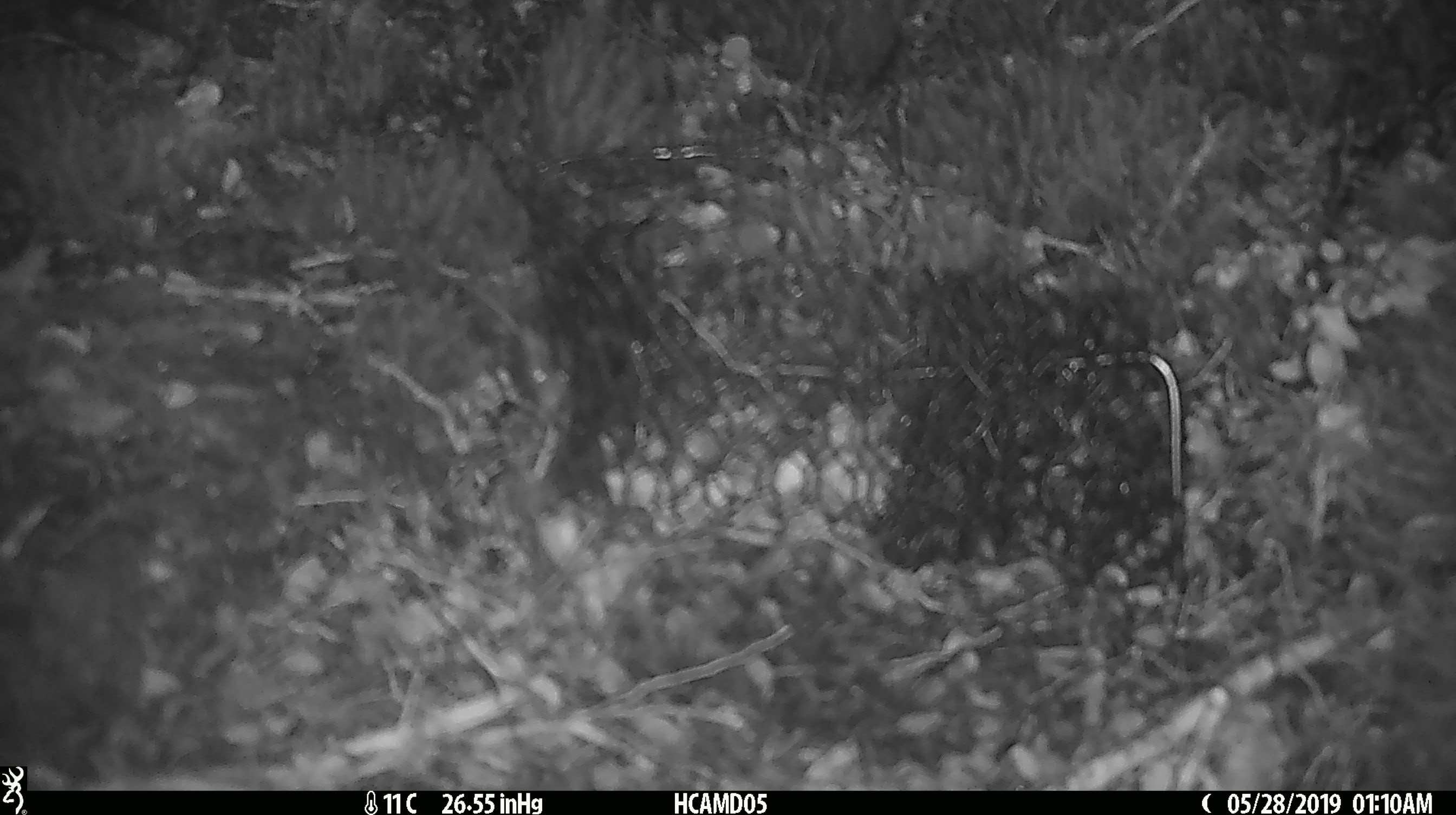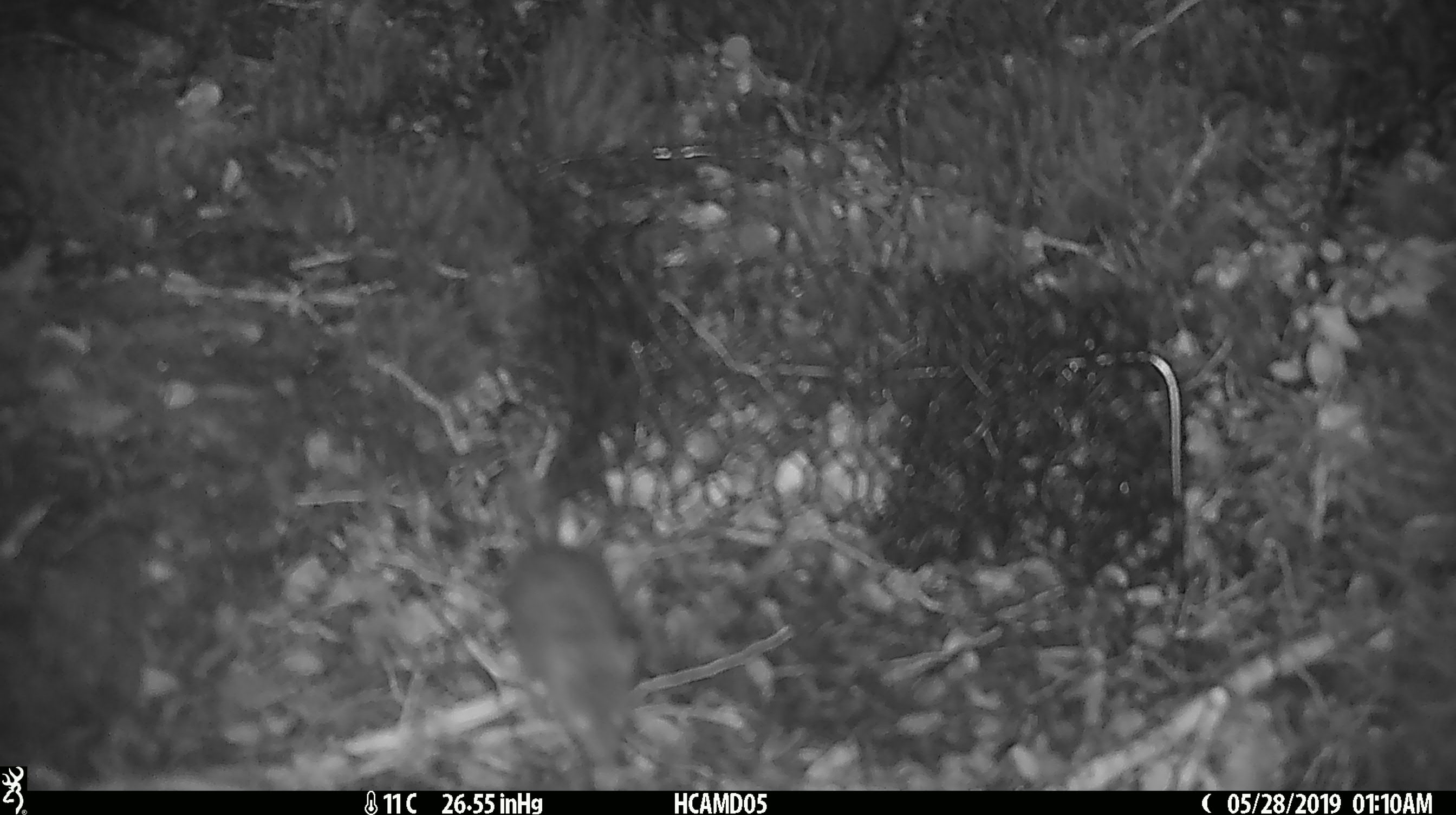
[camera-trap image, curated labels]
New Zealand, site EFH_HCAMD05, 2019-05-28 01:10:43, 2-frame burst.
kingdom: Animalia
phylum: Chordata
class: Mammalia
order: Rodentia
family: Muridae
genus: Mus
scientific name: Mus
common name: mouse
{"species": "mouse (Mus)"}